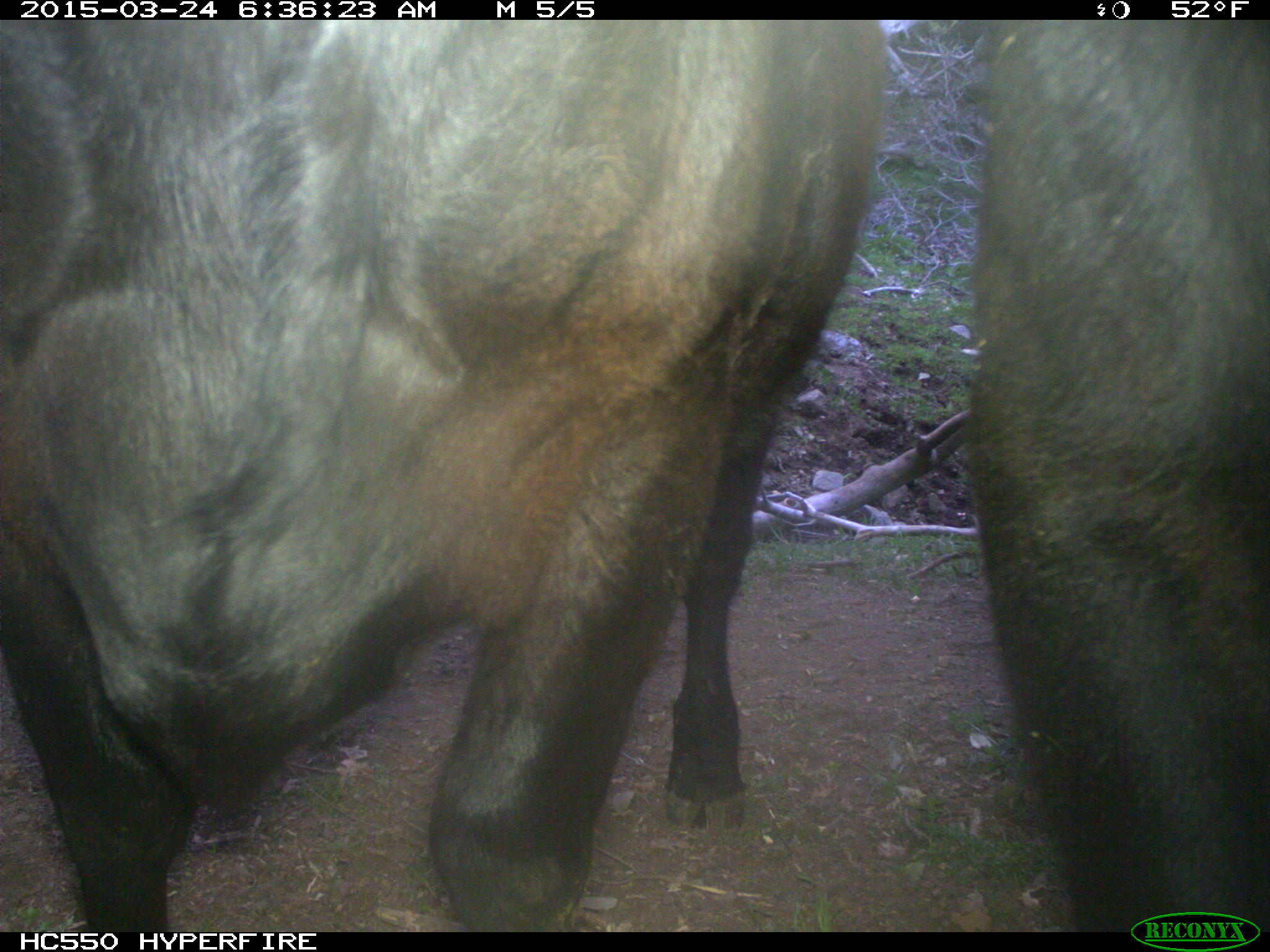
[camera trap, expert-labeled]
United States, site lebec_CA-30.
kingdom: Animalia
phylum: Chordata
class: Mammalia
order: Artiodactyla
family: Bovidae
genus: Bos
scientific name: Bos taurus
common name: domestic cow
Bos taurus (domestic cow).